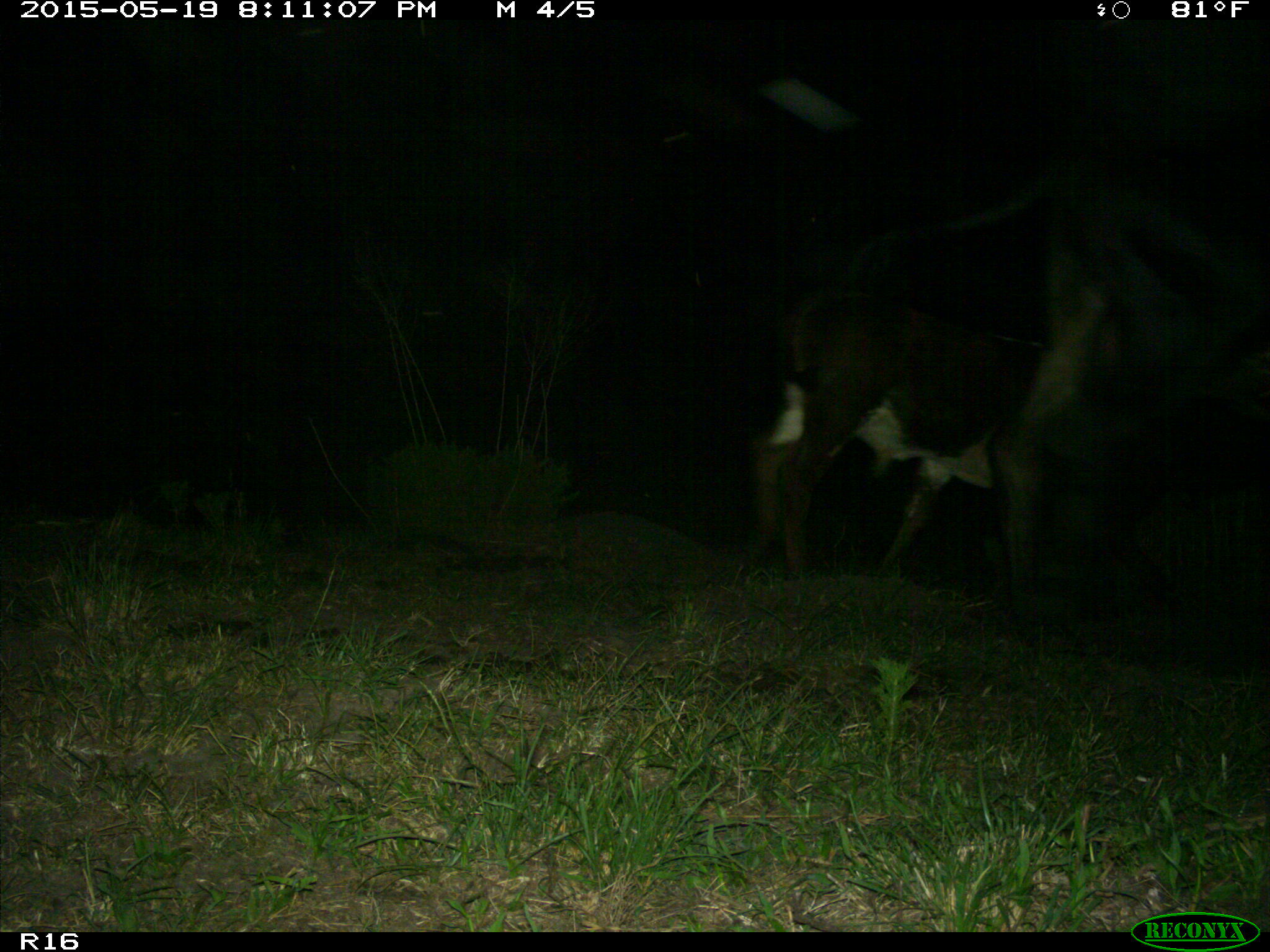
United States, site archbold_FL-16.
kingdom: Animalia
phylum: Chordata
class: Mammalia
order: Artiodactyla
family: Bovidae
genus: Bos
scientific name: Bos taurus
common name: domestic cow